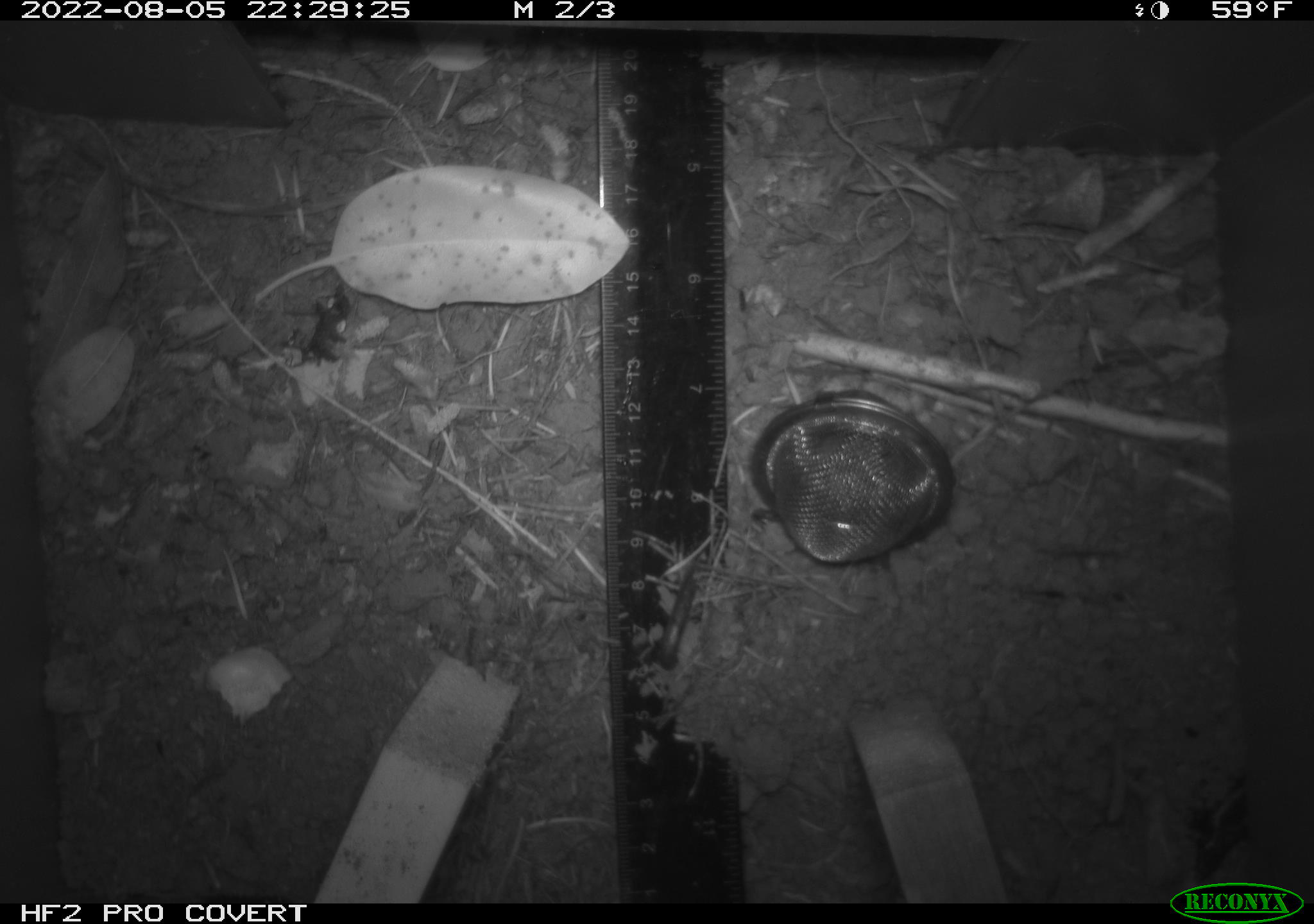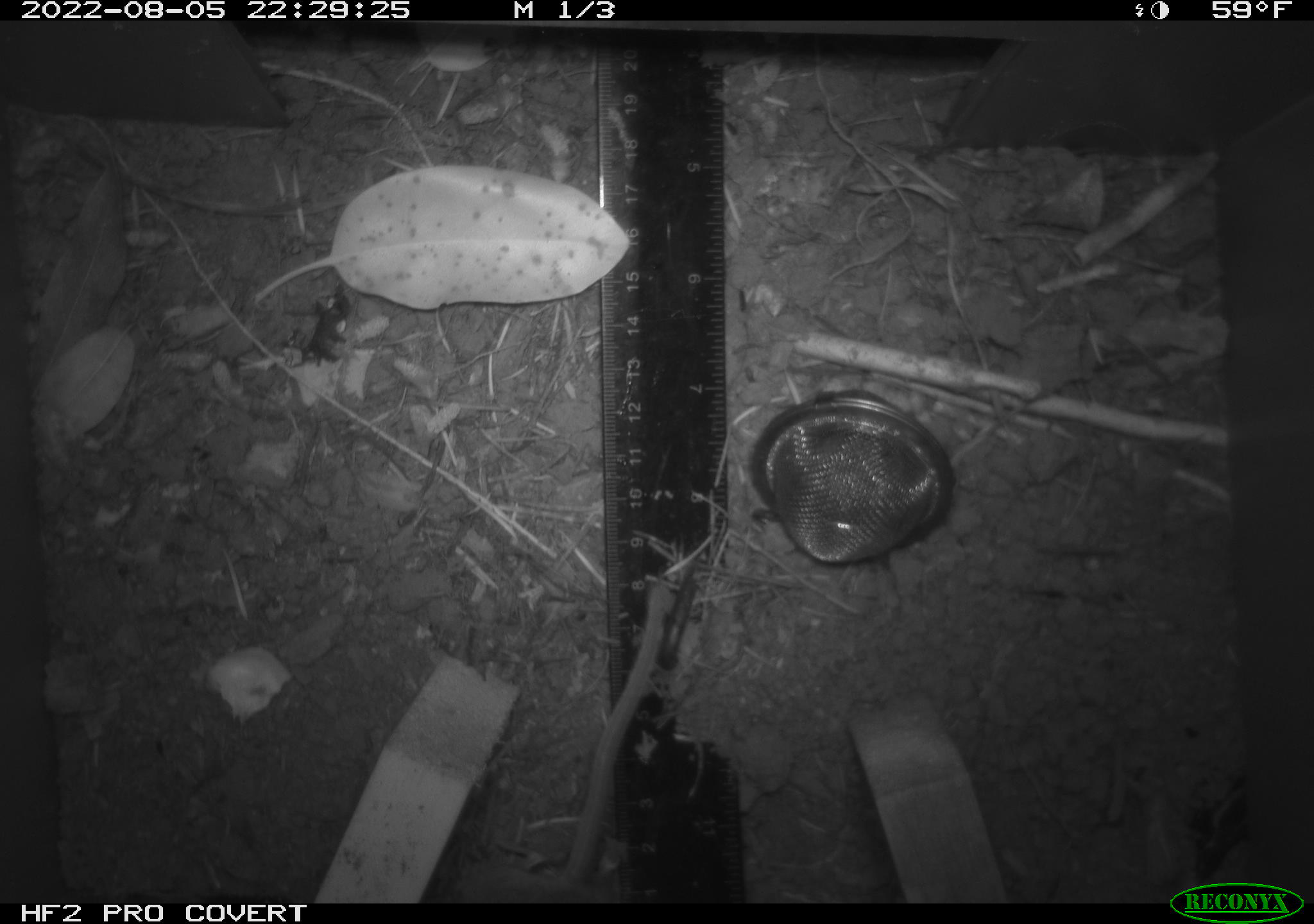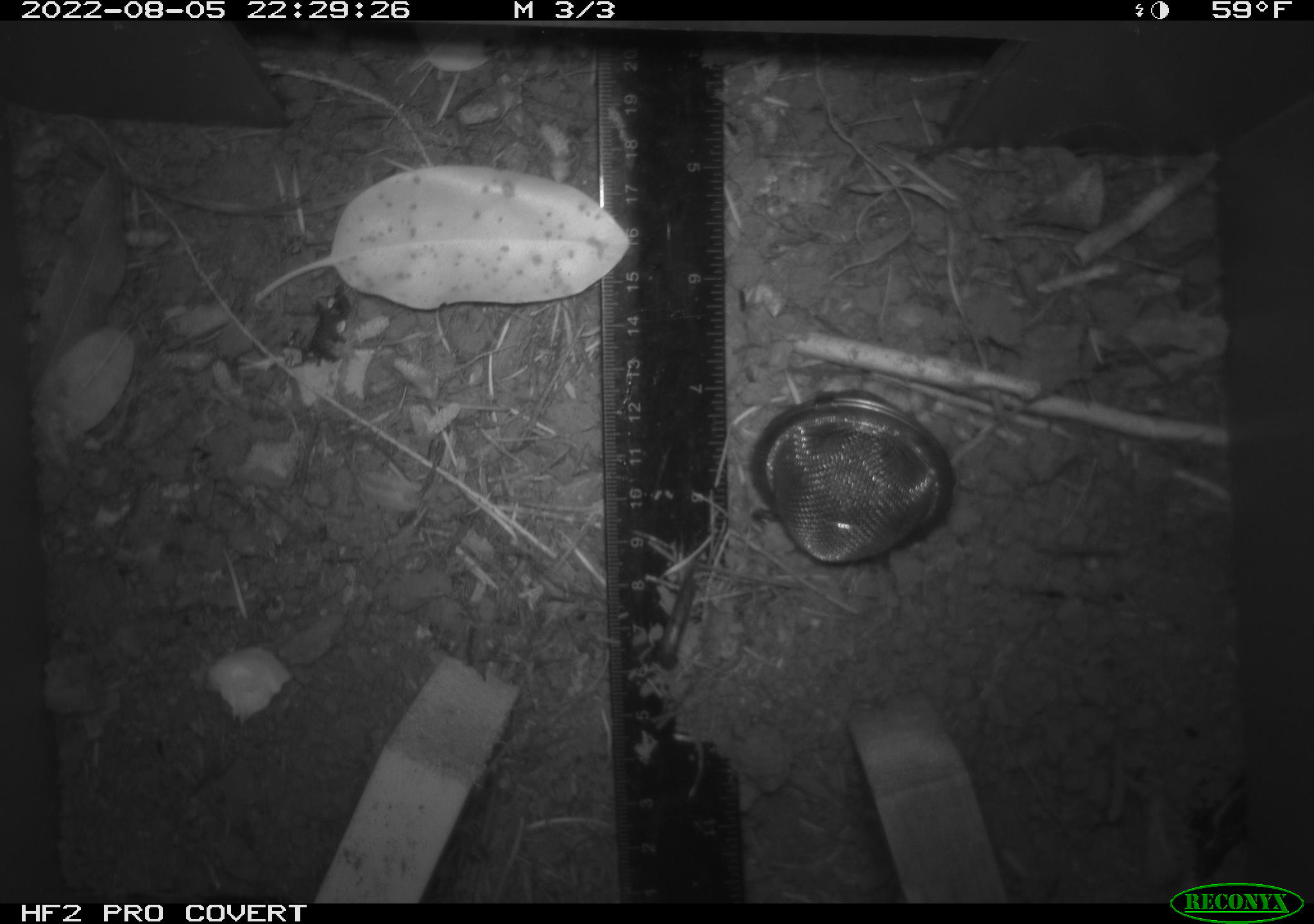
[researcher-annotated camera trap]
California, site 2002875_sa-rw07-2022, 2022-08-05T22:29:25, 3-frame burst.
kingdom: Animalia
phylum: Chordata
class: Mammalia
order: Rodentia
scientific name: Rodentia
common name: mouse species